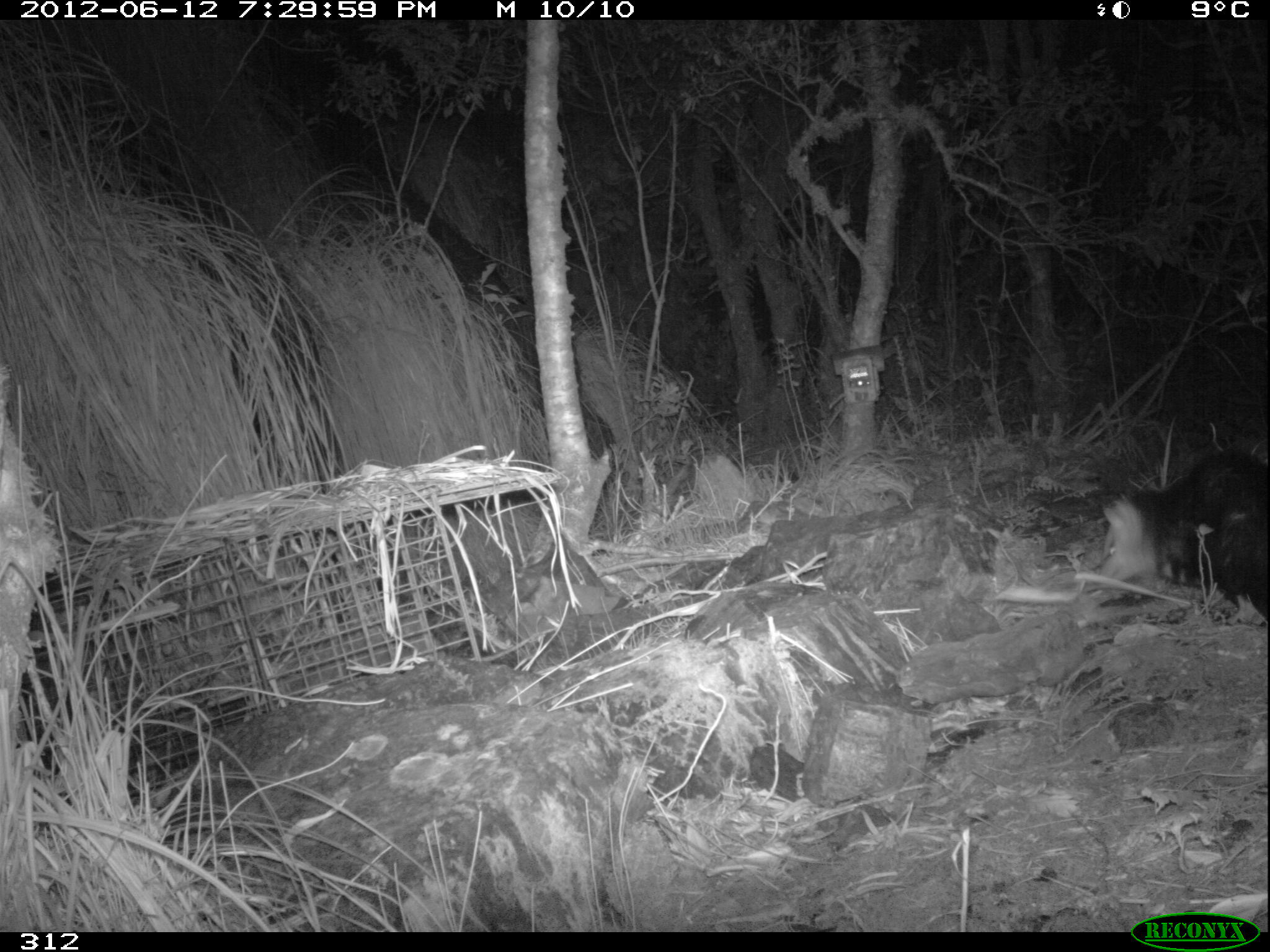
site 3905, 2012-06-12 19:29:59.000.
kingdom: Animalia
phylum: Chordata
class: Mammalia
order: Didelphimorphia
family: Didelphidae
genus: Didelphis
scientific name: Didelphis pernigra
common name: andean white-eared opossum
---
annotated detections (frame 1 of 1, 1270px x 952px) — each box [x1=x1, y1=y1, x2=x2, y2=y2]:
didelphis pernigra: [x1=1091, y1=446, x2=1270, y2=627]